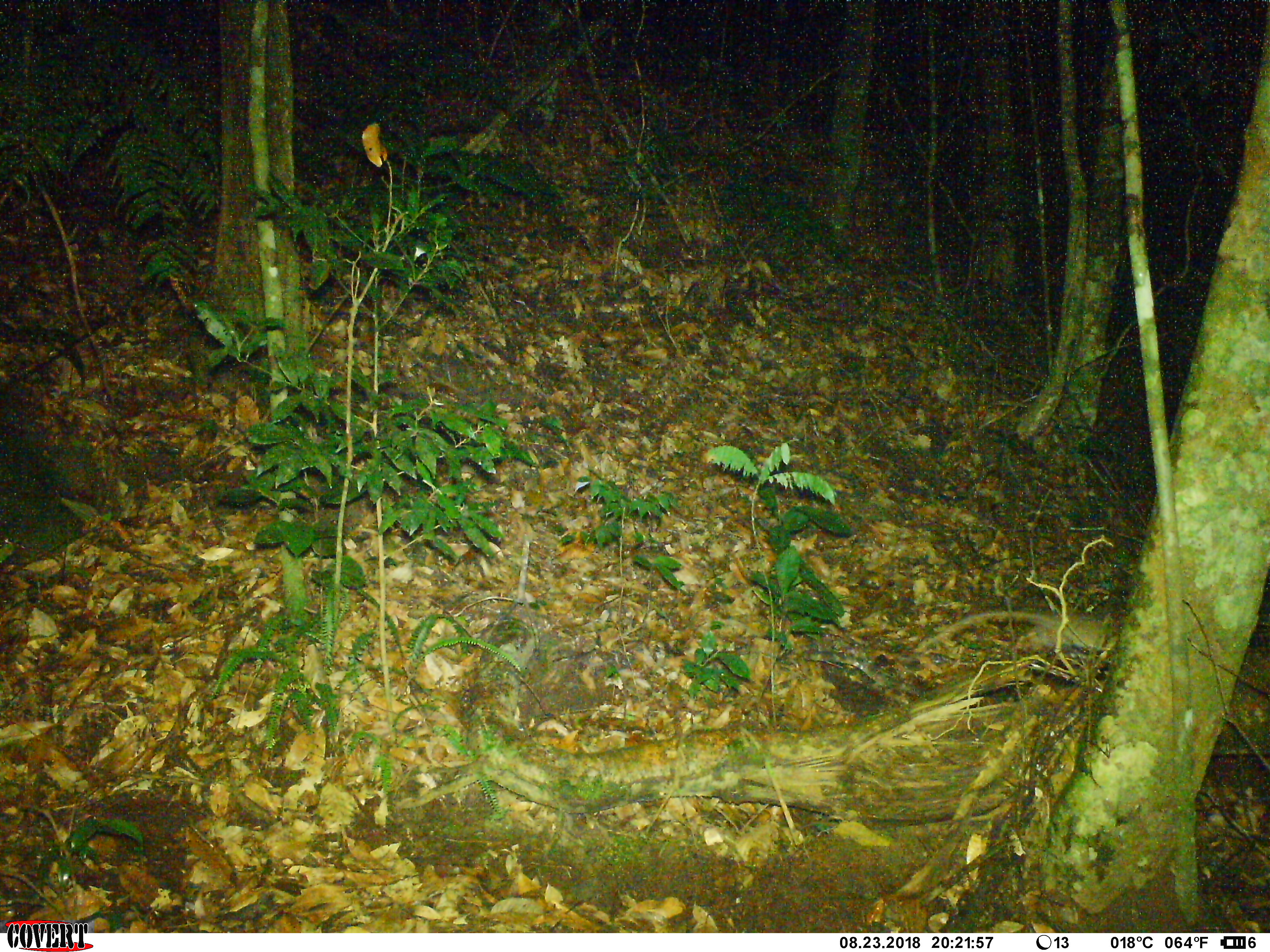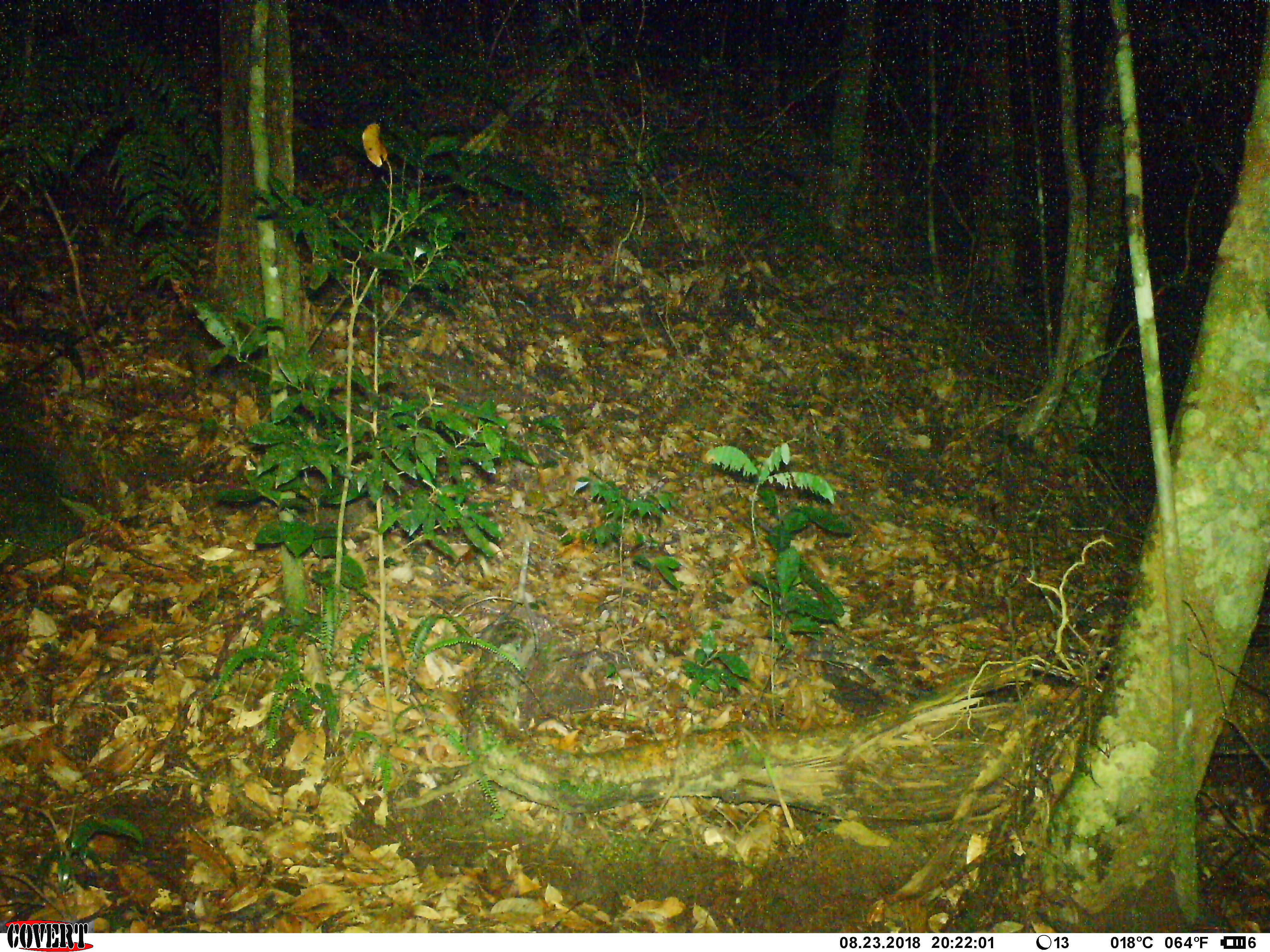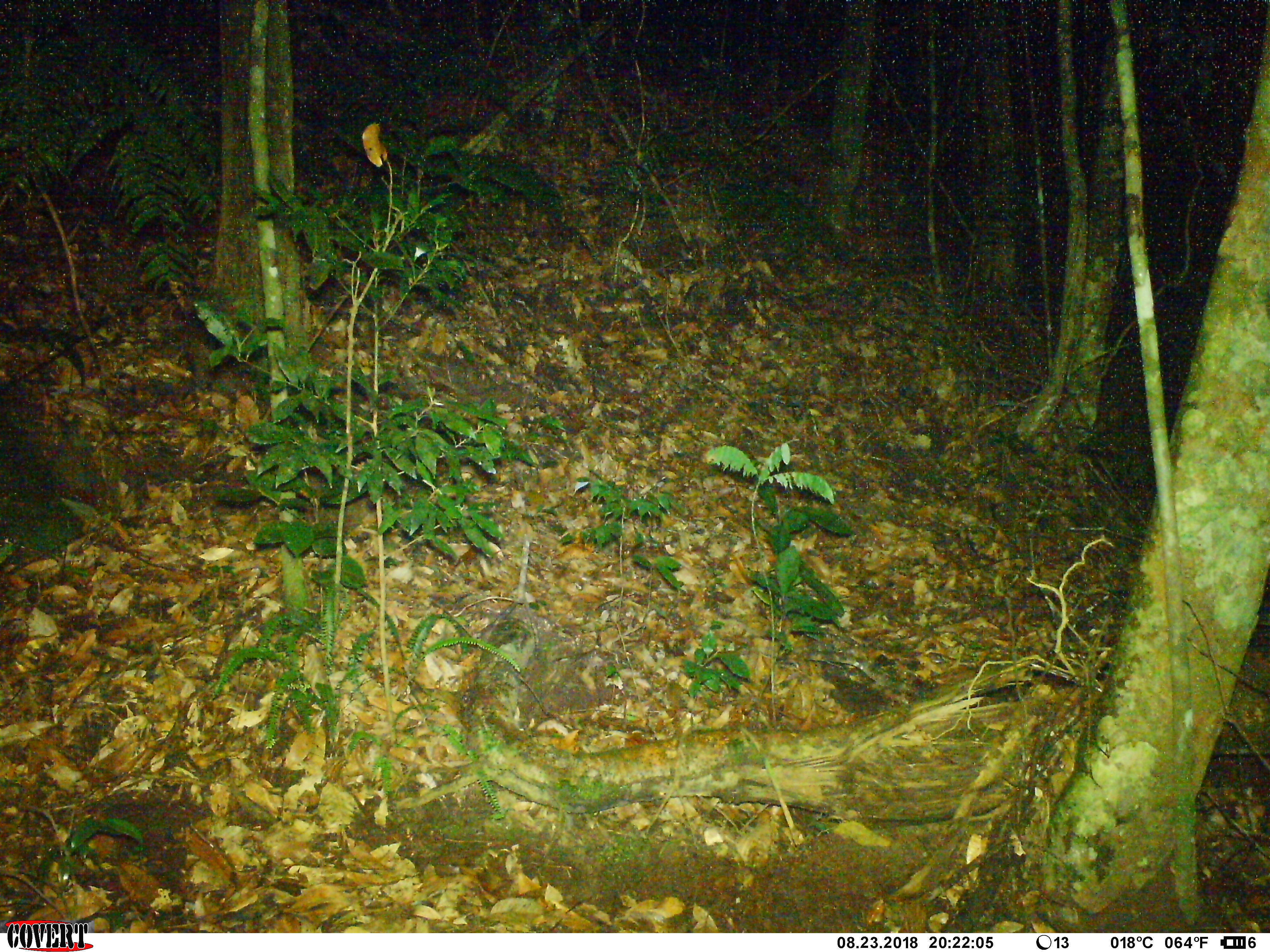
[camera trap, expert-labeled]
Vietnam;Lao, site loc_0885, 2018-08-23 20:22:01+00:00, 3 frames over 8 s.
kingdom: Animalia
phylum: Chordata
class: Mammalia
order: Rodentia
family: Muridae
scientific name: Muridae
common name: old-world mice and rats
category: unidentified murid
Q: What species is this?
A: Unidentified murid (old-world mice and rats) (Muridae).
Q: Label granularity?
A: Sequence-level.